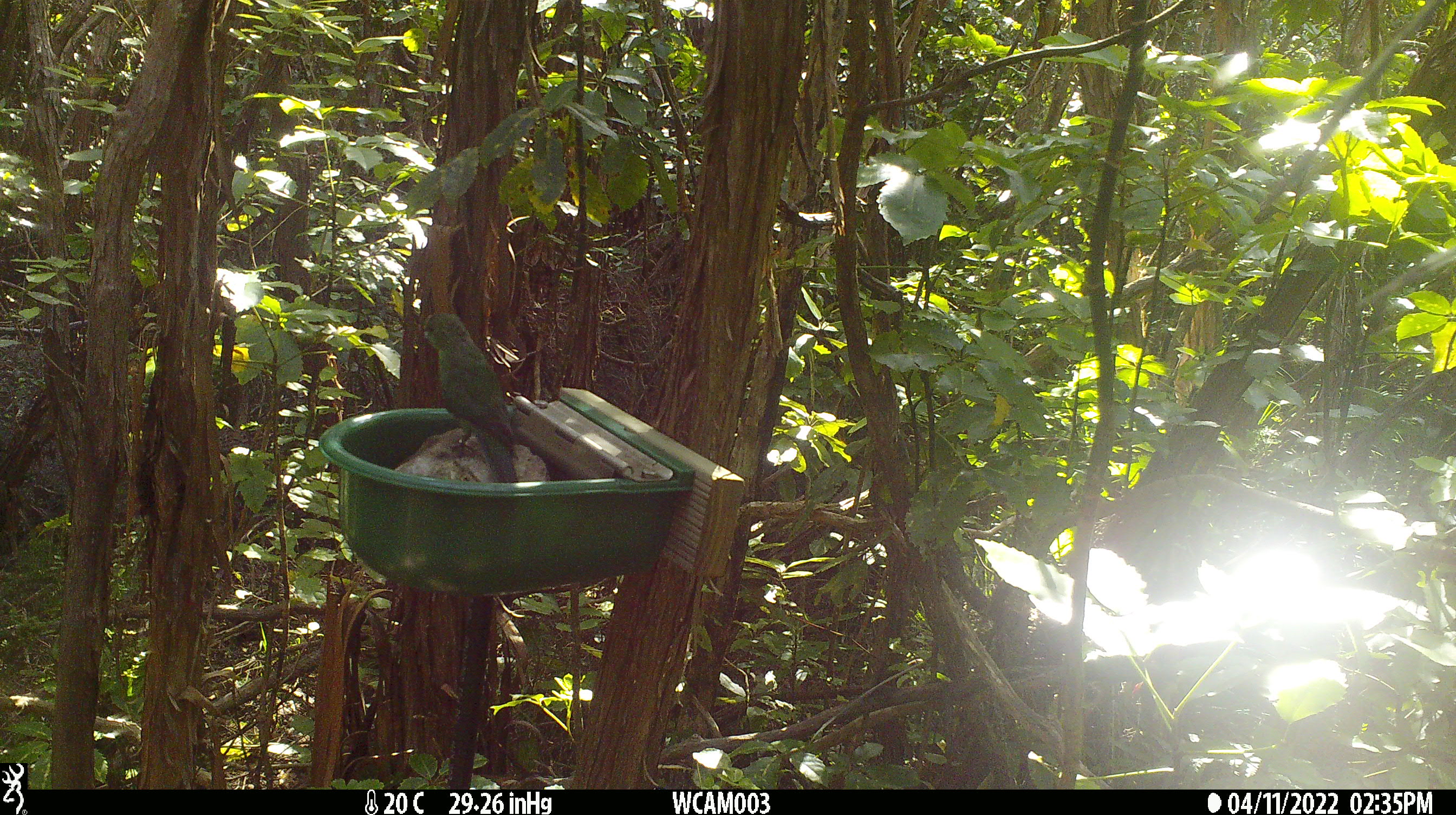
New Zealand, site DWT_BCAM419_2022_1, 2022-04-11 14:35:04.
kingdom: Animalia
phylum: Chordata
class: Aves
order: Psittaciformes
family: Psittaculidae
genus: Cyanoramphus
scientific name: Cyanoramphus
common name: parakeet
Parakeet (Cyanoramphus).